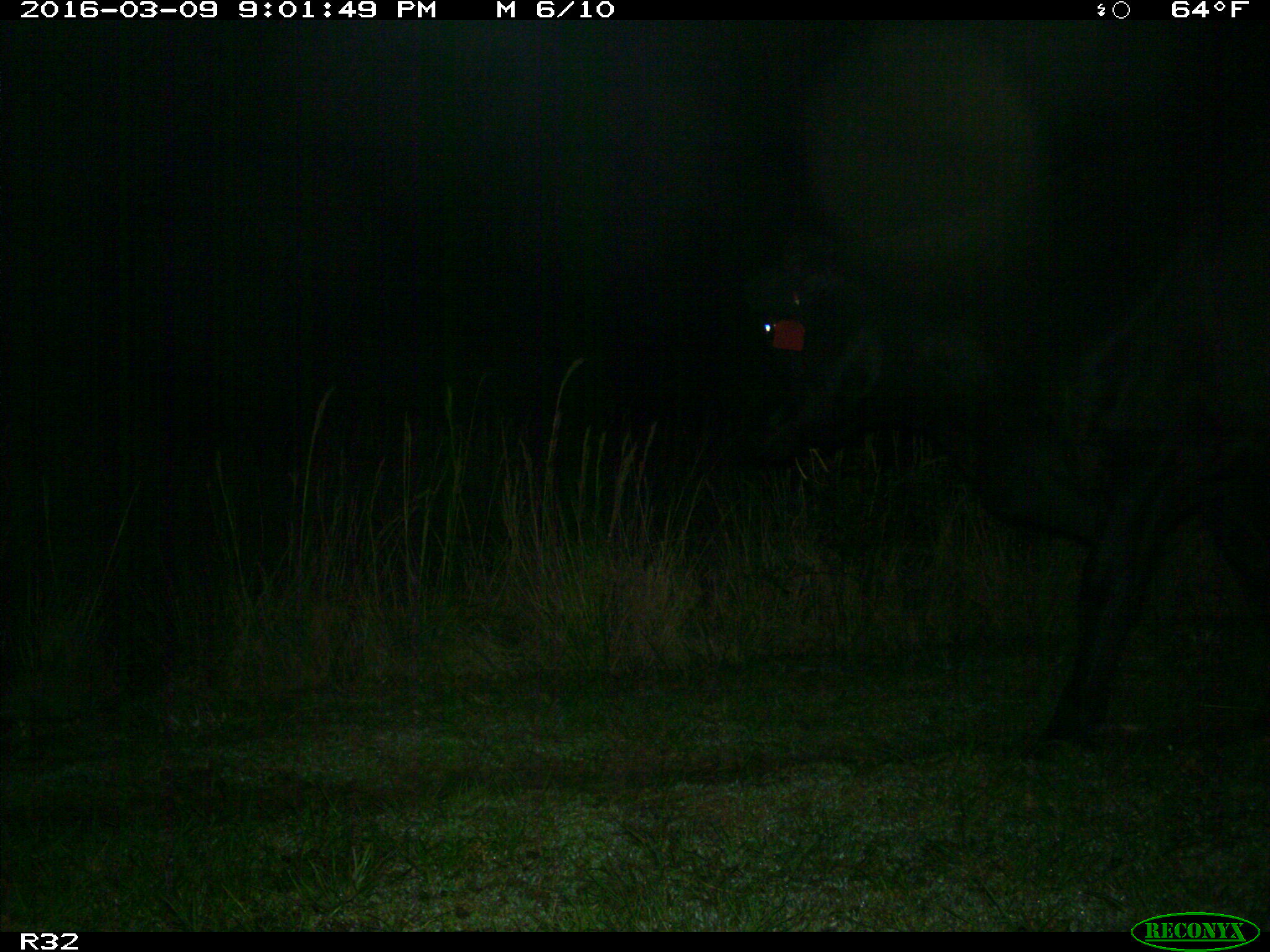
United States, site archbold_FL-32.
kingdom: Animalia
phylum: Chordata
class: Mammalia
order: Artiodactyla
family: Bovidae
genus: Bos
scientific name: Bos taurus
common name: domestic cow